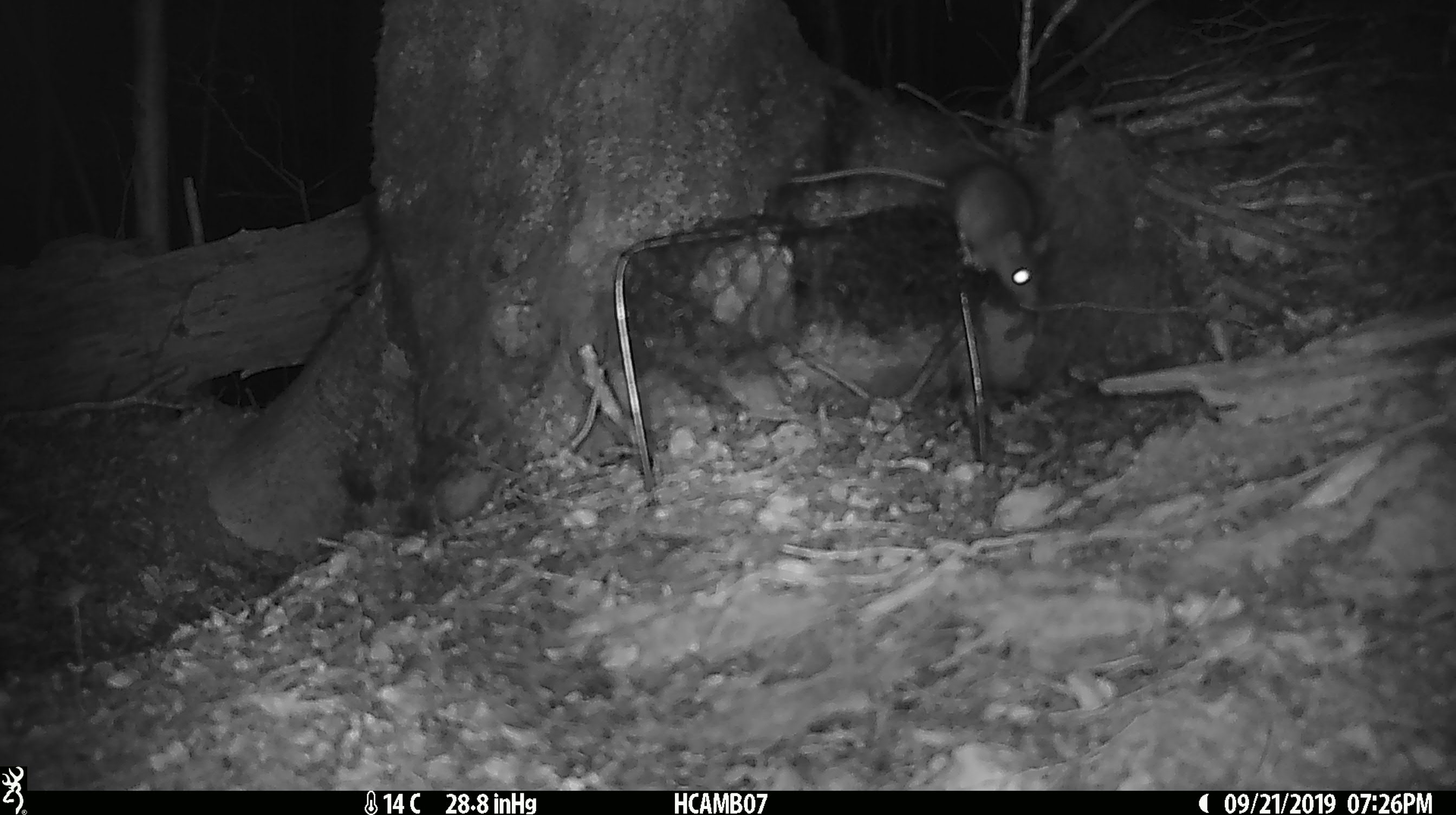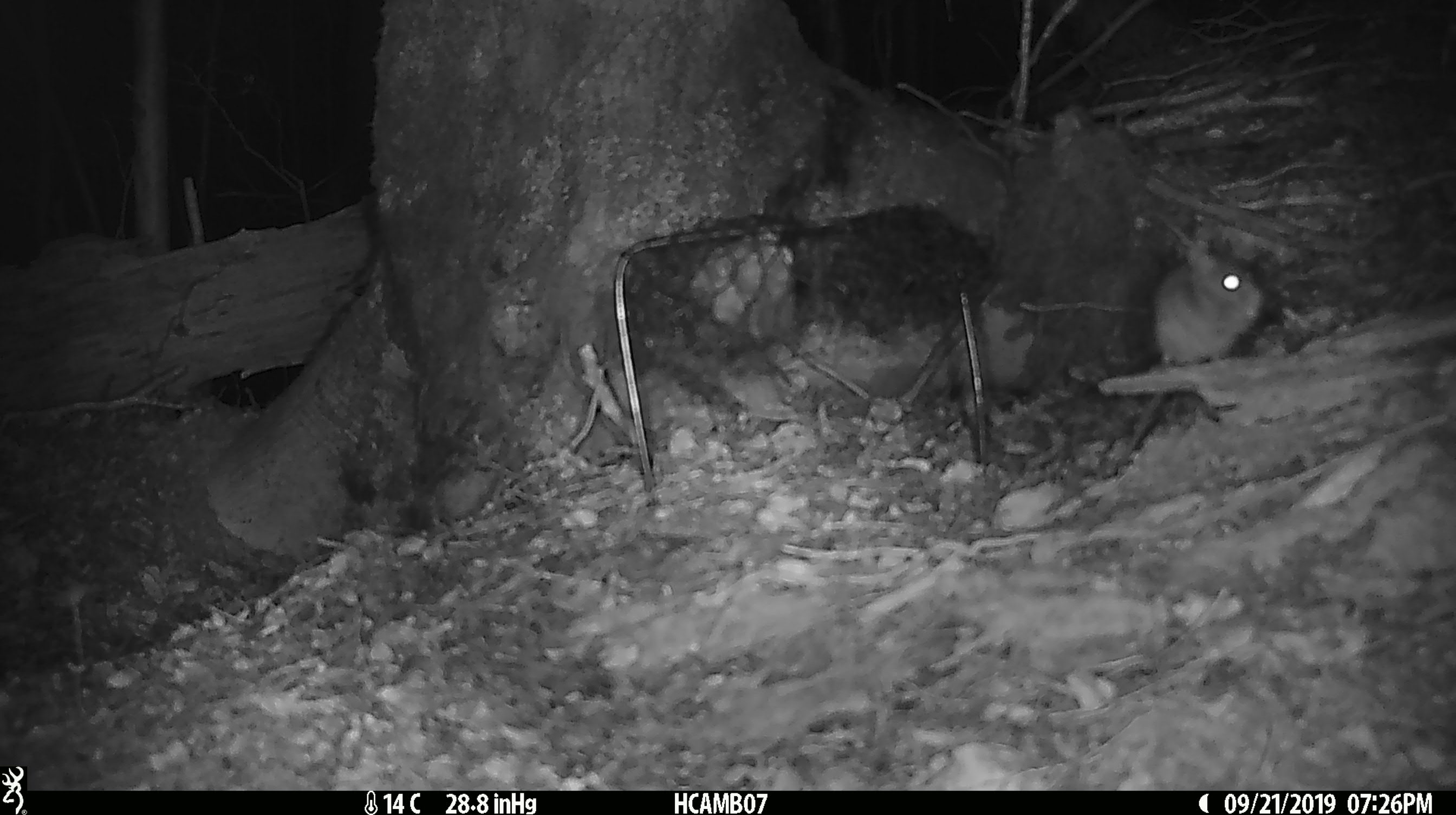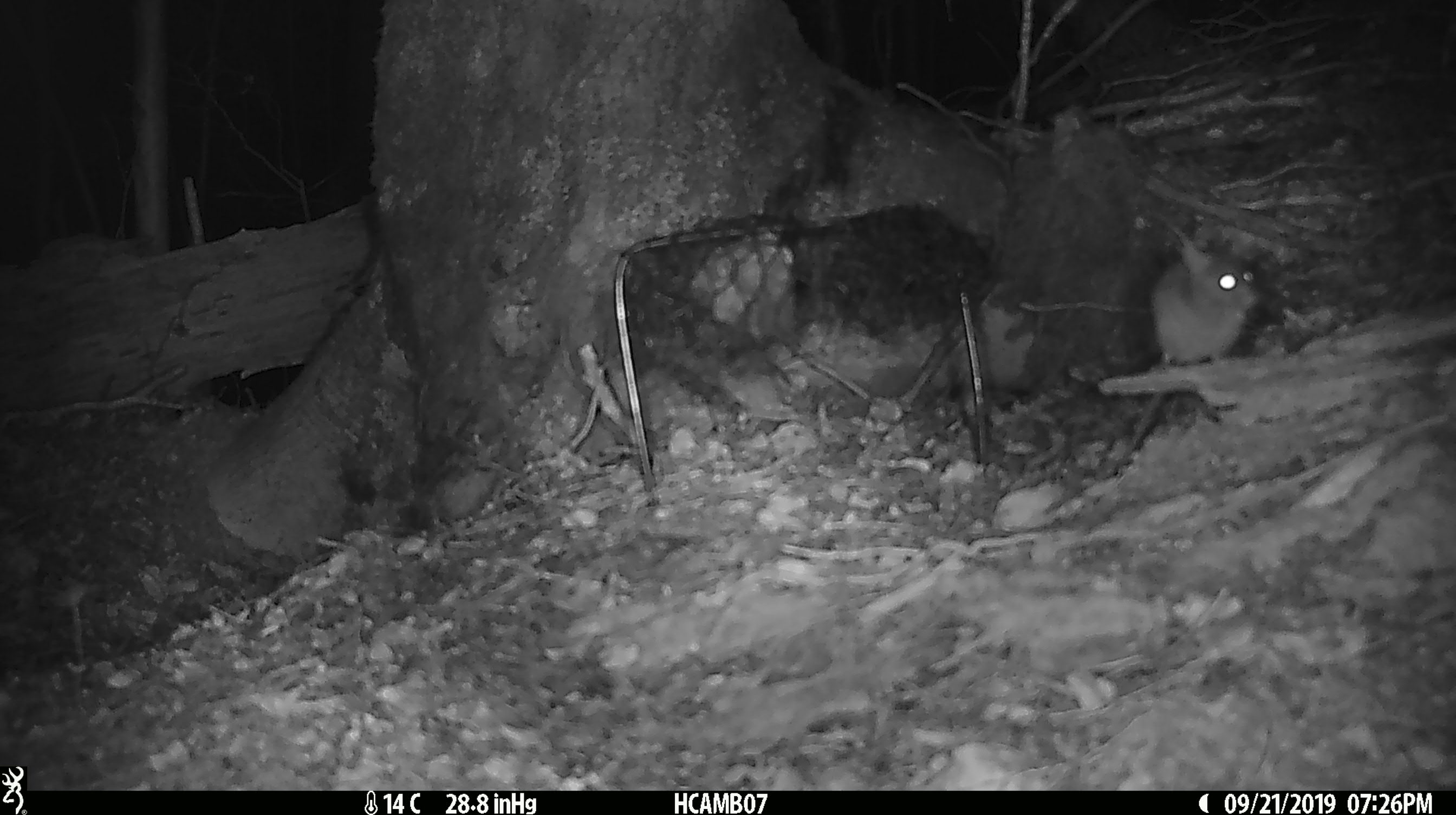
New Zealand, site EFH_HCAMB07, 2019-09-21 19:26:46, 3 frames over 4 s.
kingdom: Animalia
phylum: Chordata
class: Mammalia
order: Rodentia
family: Muridae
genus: Mus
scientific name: Mus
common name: mouse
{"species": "mouse (Mus)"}